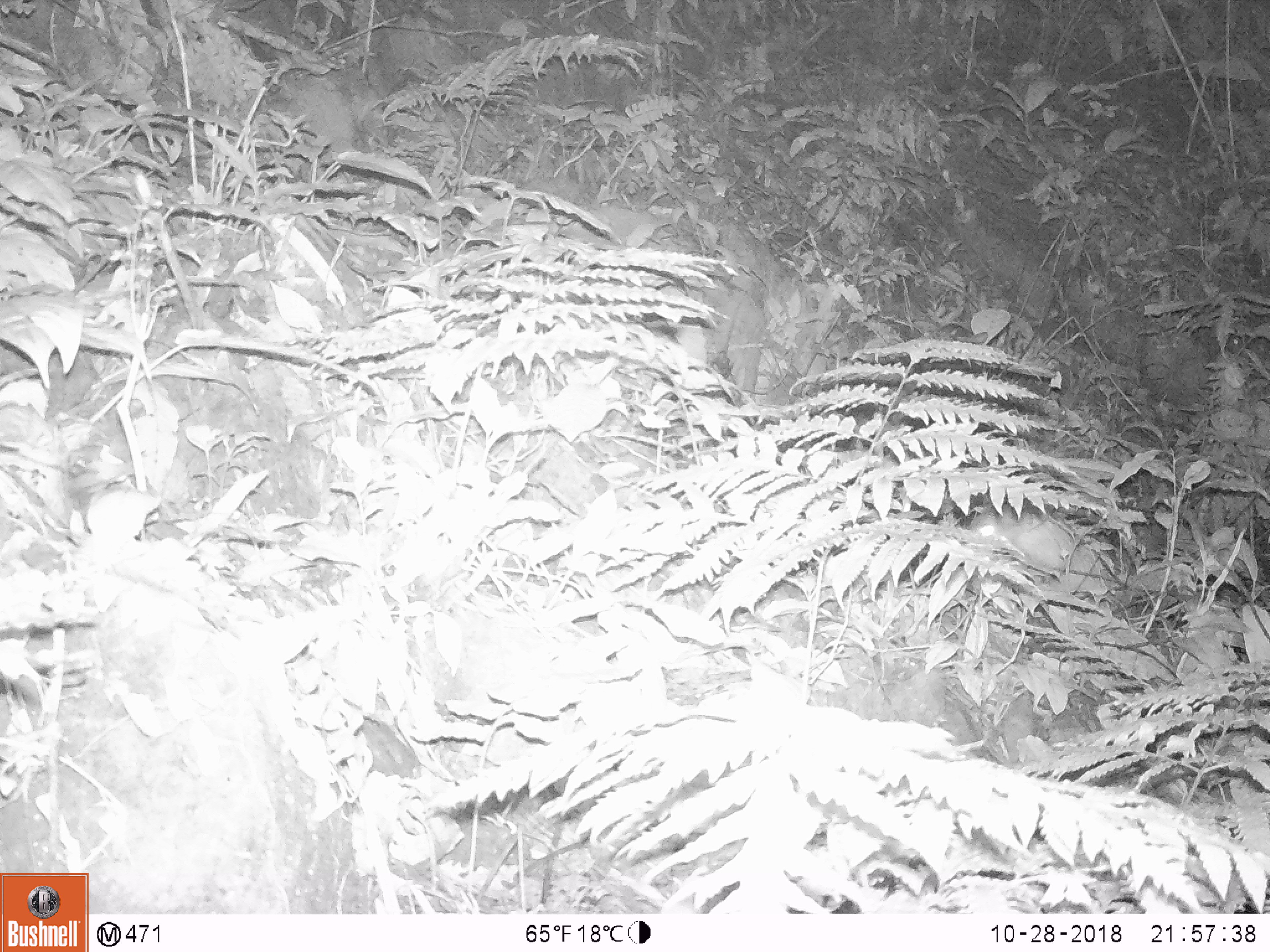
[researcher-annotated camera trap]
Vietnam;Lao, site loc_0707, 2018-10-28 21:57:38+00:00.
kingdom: Animalia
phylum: Chordata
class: Mammalia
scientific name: Mammalia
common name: mammal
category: unidentified small mammal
Unidentified small mammal (mammal) (Mammalia). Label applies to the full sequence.